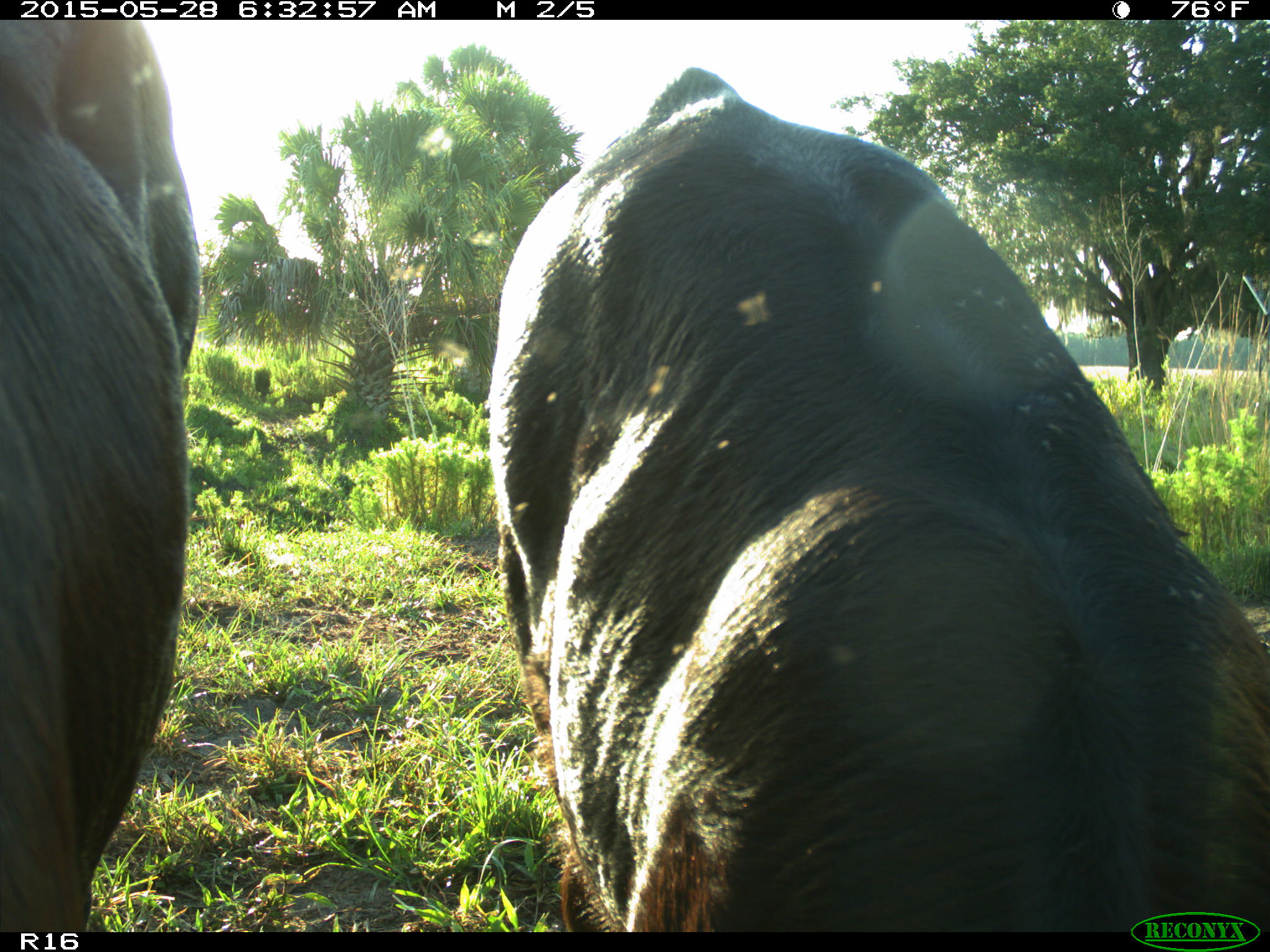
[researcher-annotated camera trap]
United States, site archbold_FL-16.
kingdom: Animalia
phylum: Chordata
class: Mammalia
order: Artiodactyla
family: Bovidae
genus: Bos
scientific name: Bos taurus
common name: domestic cow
Bos taurus (domestic cow).